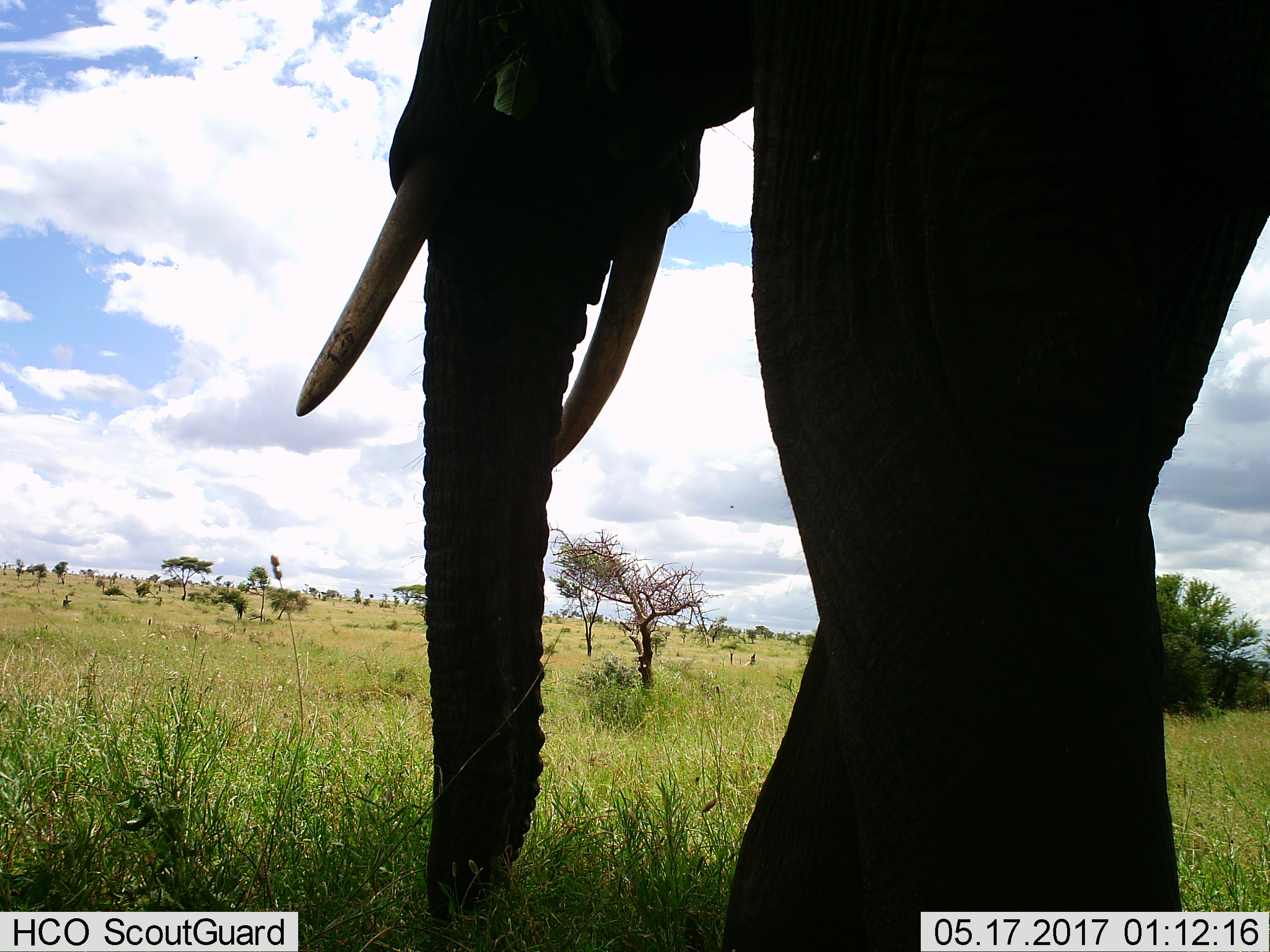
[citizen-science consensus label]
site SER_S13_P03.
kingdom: Animalia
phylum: Chordata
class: Mammalia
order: Proboscidea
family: Elephantidae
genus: Loxodonta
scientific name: Loxodonta africana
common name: african bush elephant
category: elephant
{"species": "elephant (african bush elephant) (Loxodonta africana)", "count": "1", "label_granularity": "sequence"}